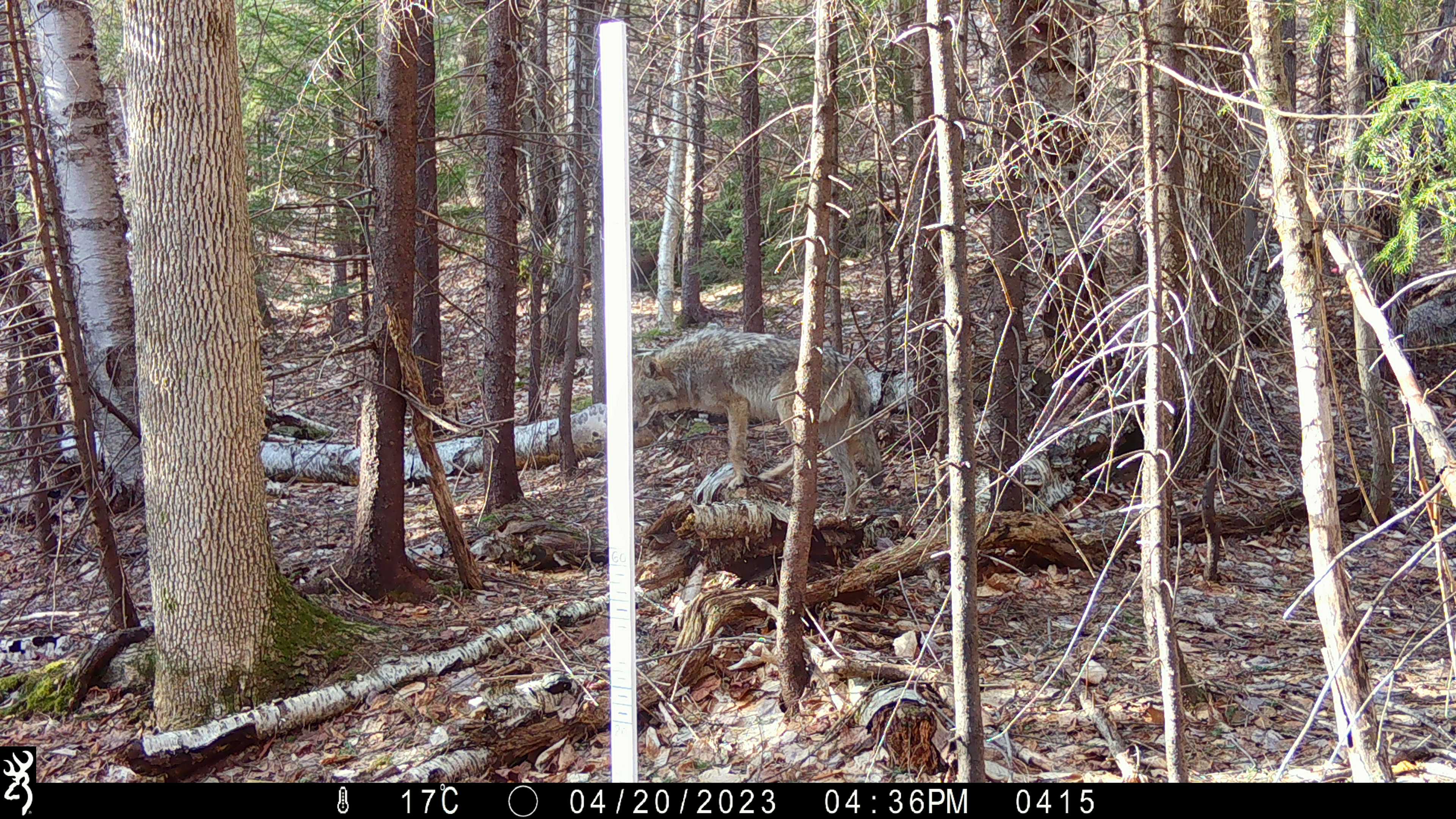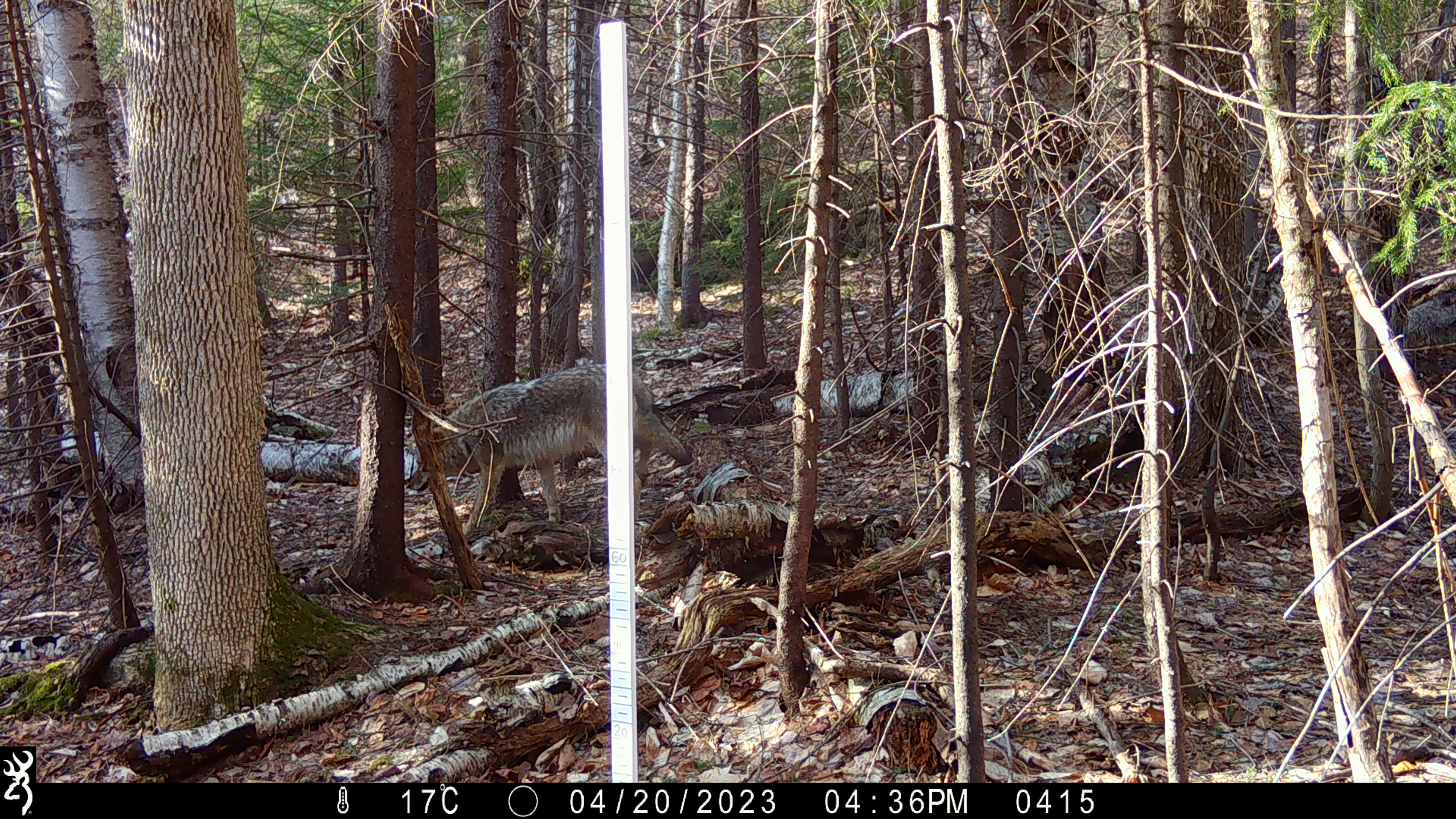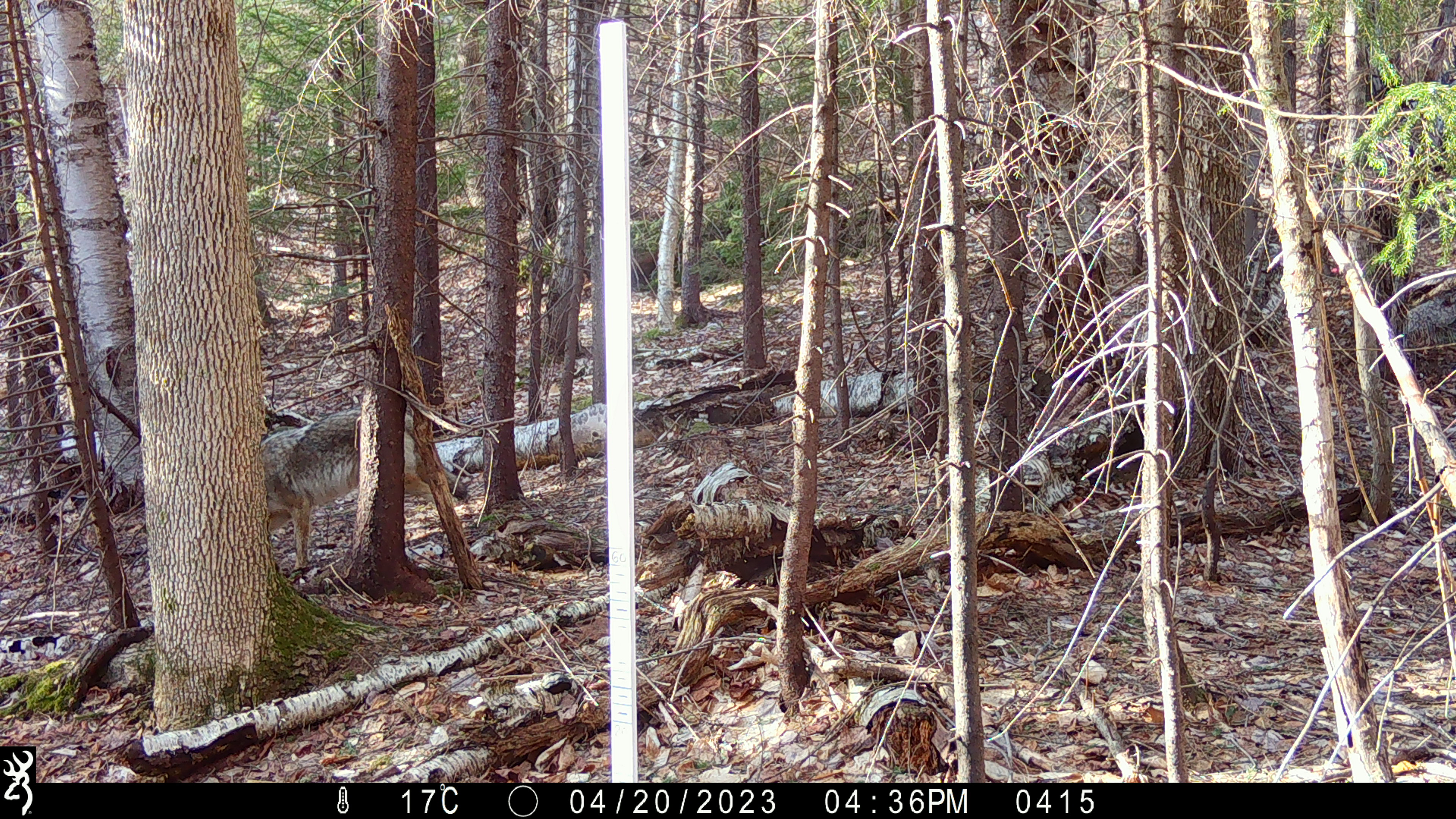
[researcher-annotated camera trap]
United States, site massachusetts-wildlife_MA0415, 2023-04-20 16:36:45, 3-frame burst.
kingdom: Animalia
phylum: Chordata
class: Mammalia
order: Carnivora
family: Canidae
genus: Canis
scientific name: Canis latrans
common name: coyote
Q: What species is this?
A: Coyote (Canis latrans).